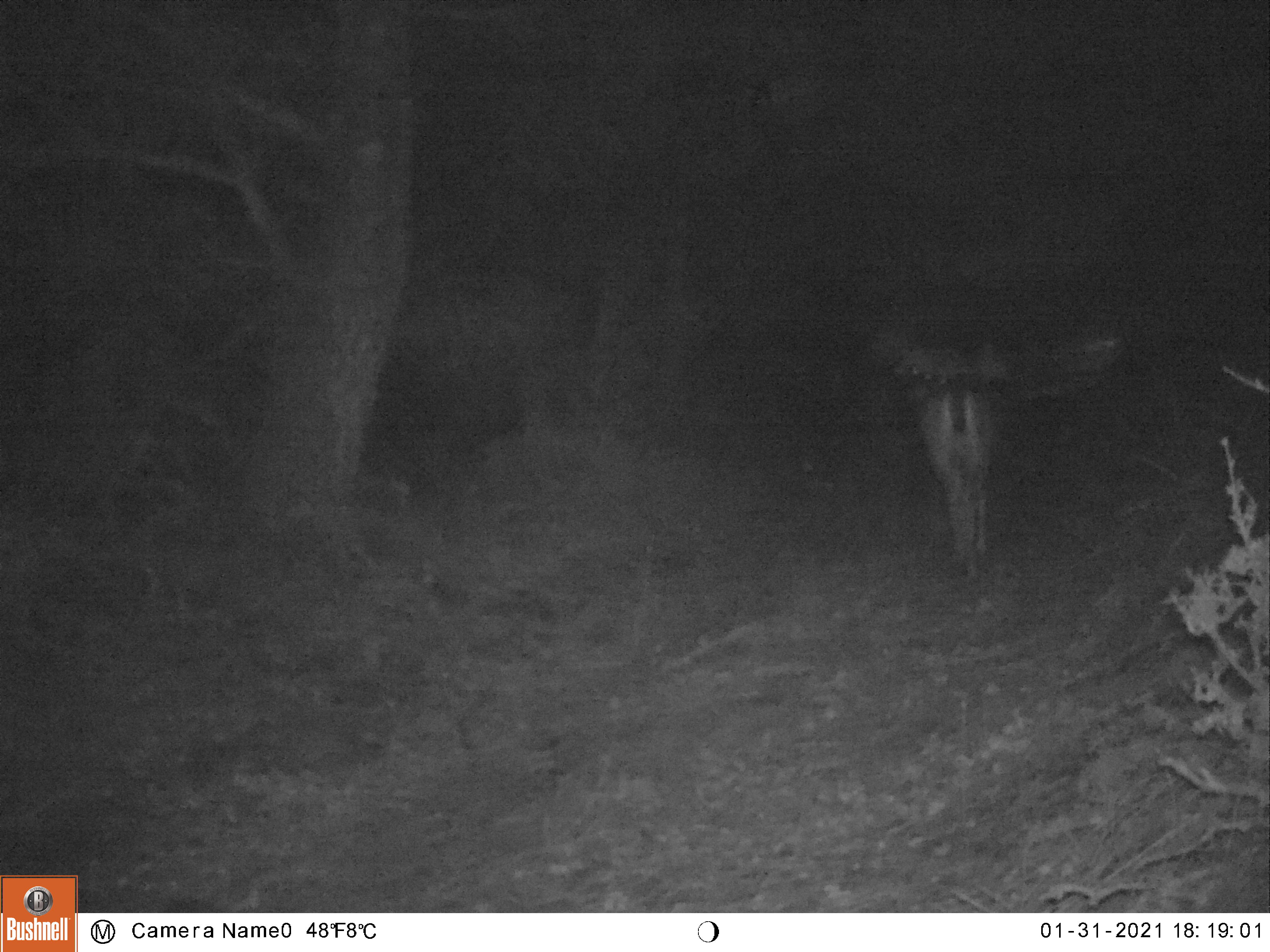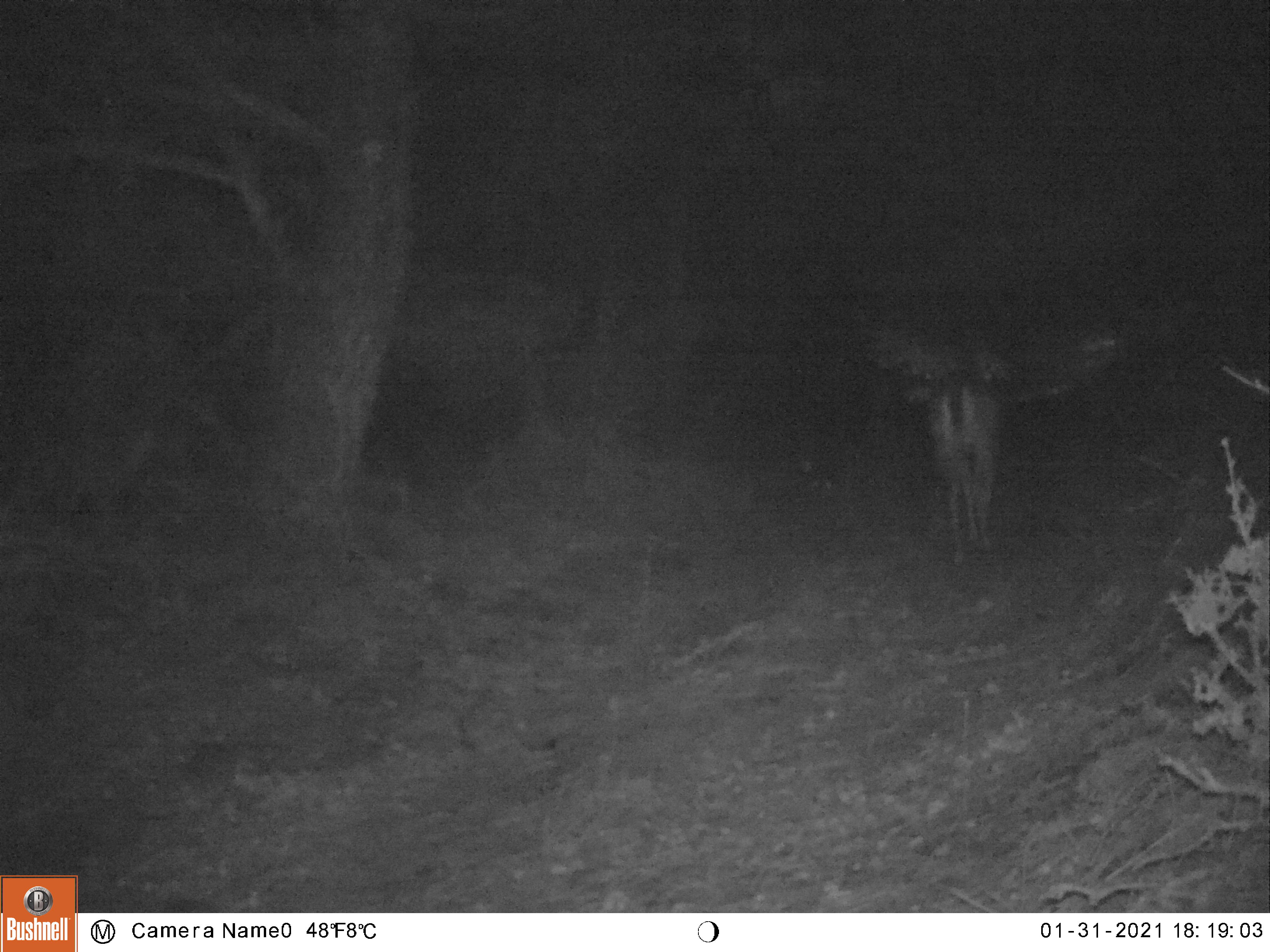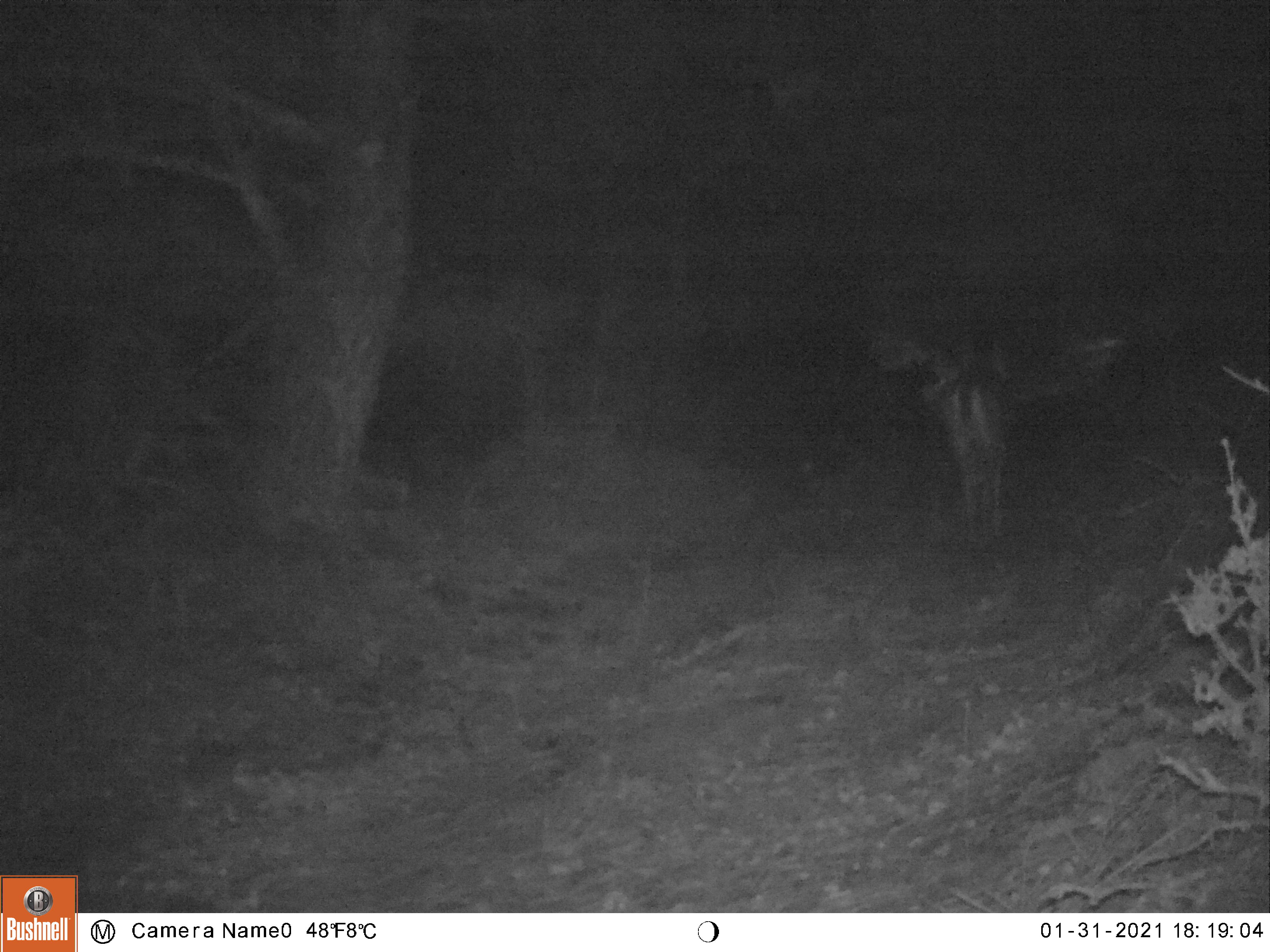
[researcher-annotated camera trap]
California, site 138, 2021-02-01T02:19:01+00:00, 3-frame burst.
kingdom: Animalia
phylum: Chordata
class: Mammalia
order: Artiodactyla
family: Cervidae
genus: Odocoileus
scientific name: Odocoileus hemionus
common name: mule deer